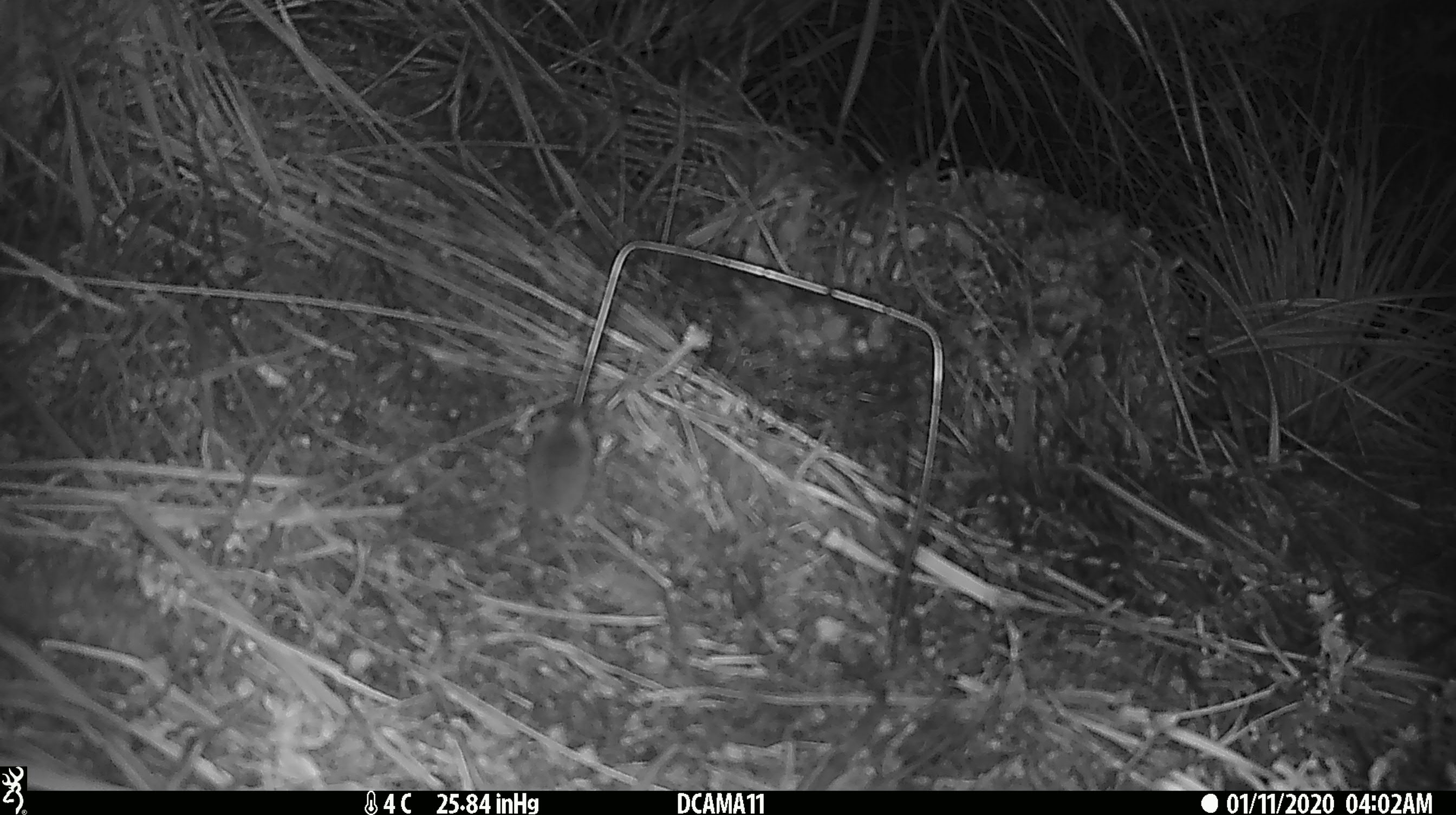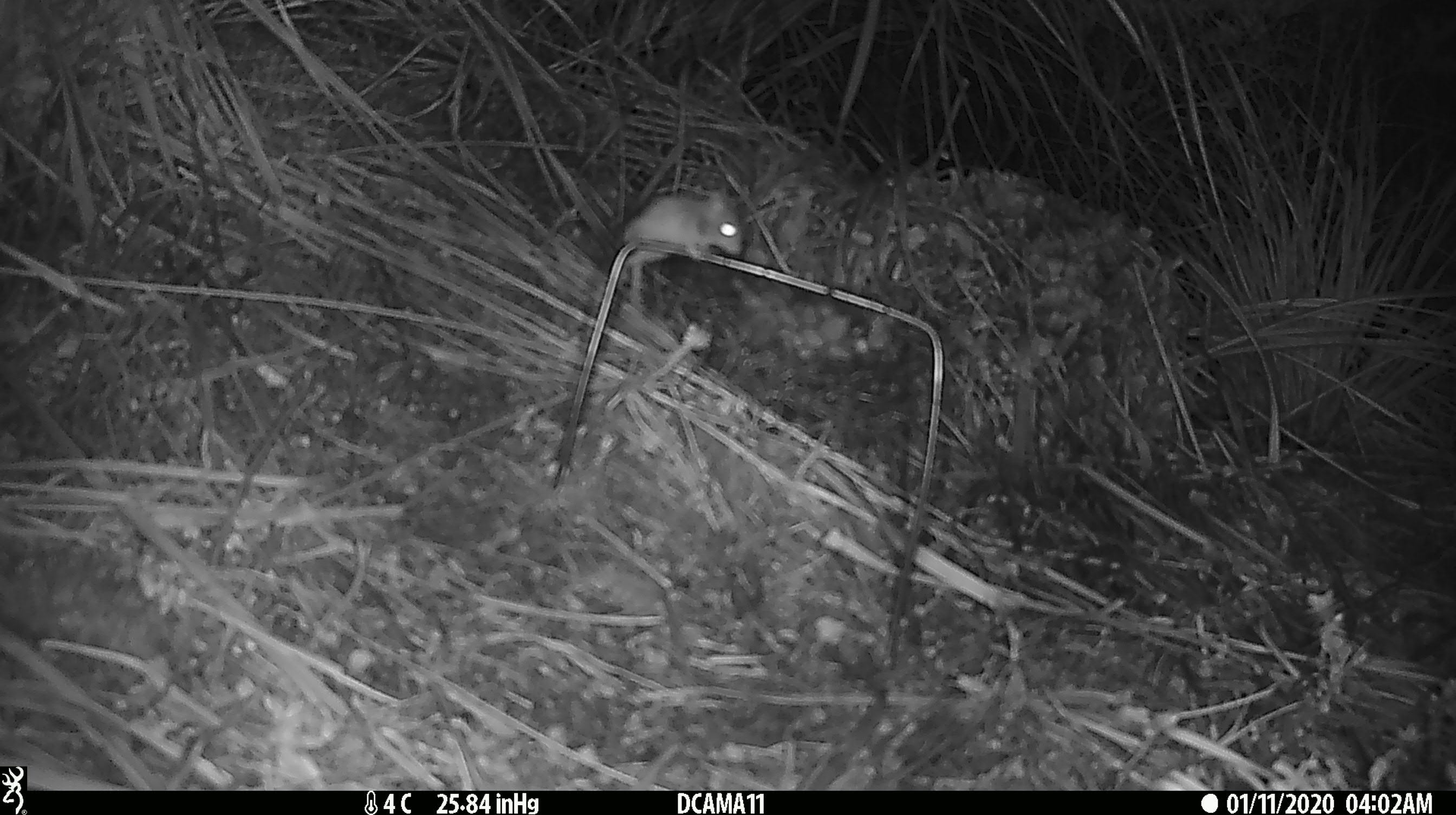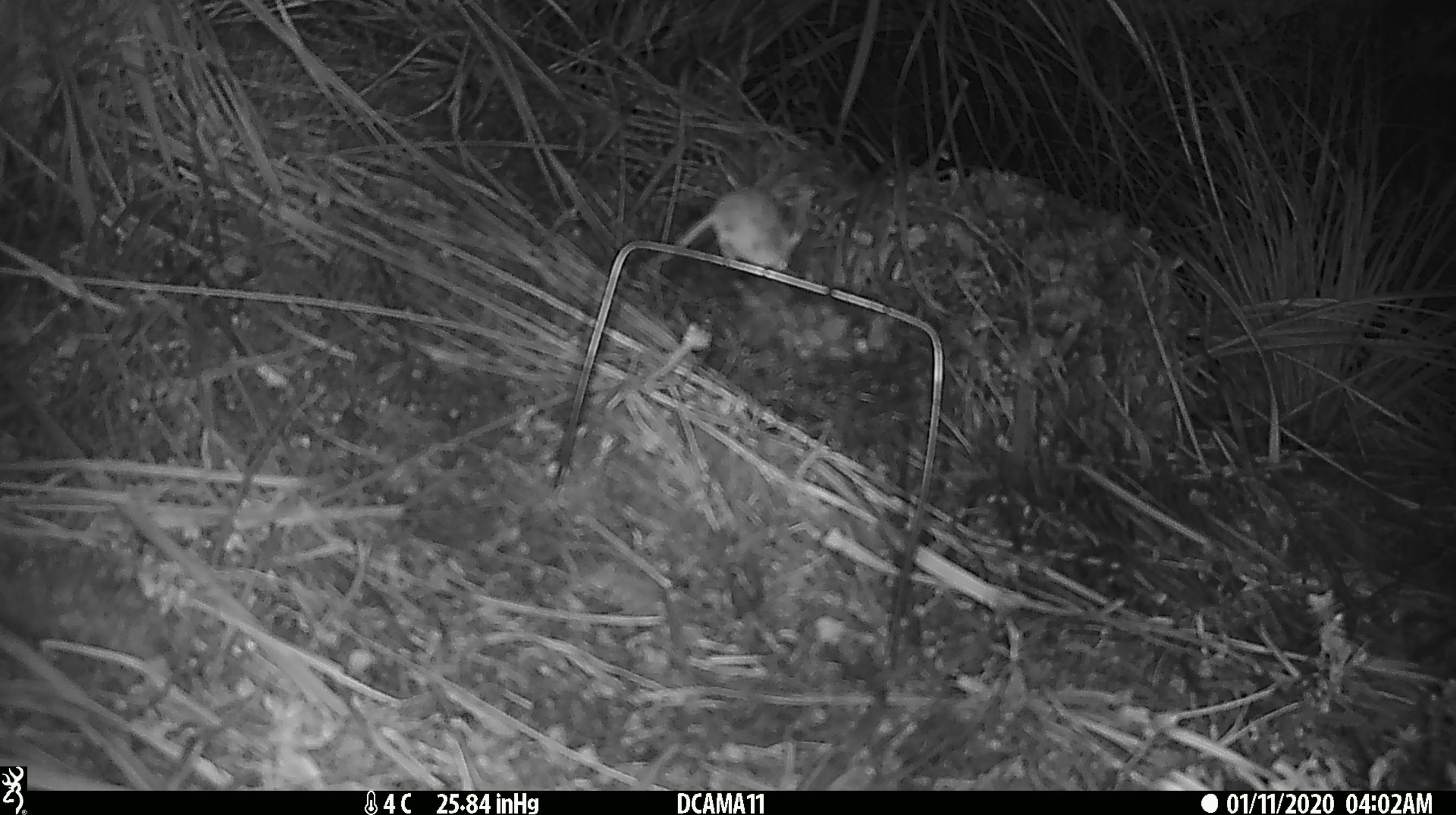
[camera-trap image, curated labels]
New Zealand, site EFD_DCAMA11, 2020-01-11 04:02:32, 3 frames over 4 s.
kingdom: Animalia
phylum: Chordata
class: Mammalia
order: Rodentia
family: Muridae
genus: Mus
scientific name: Mus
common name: mouse